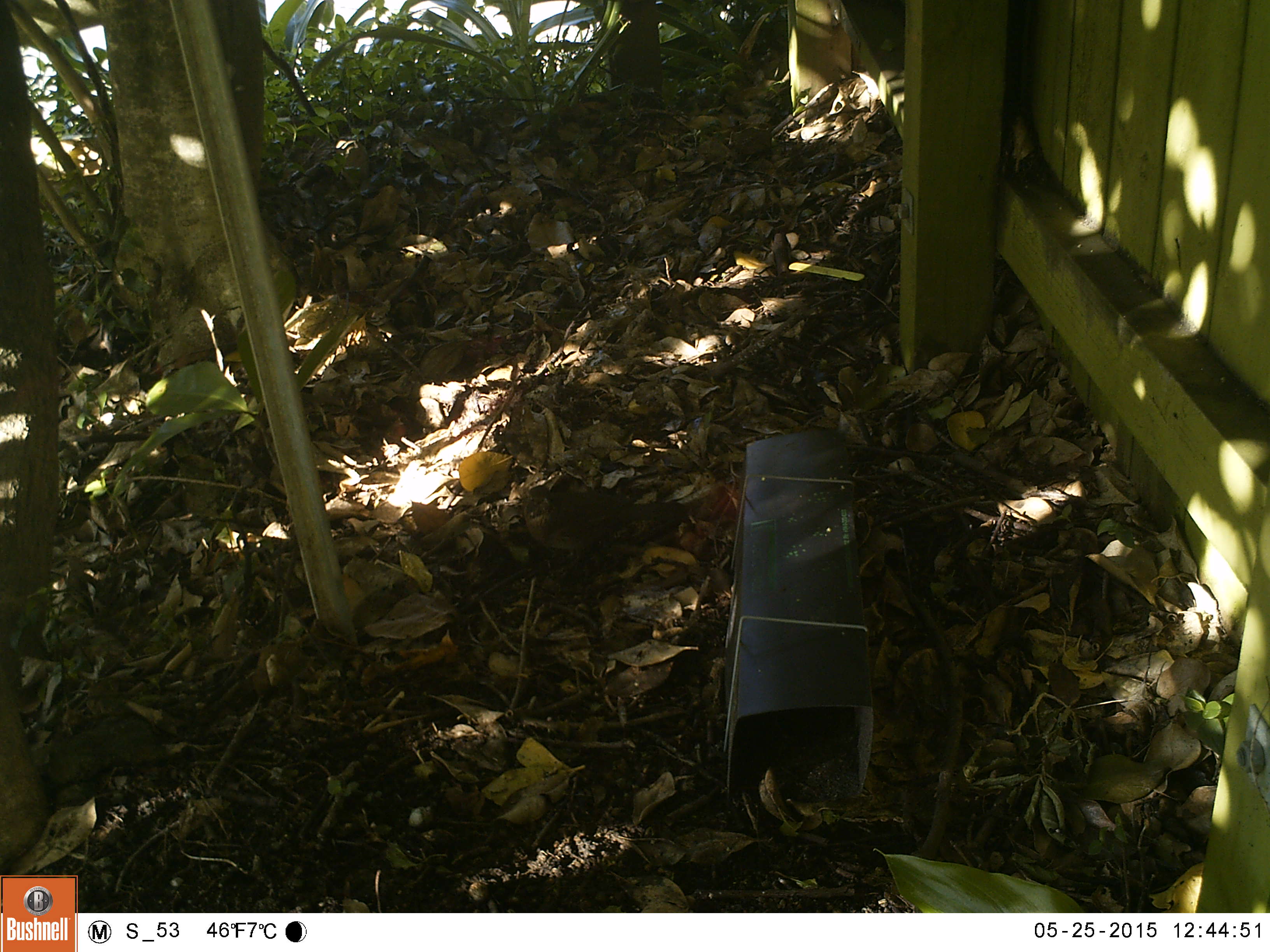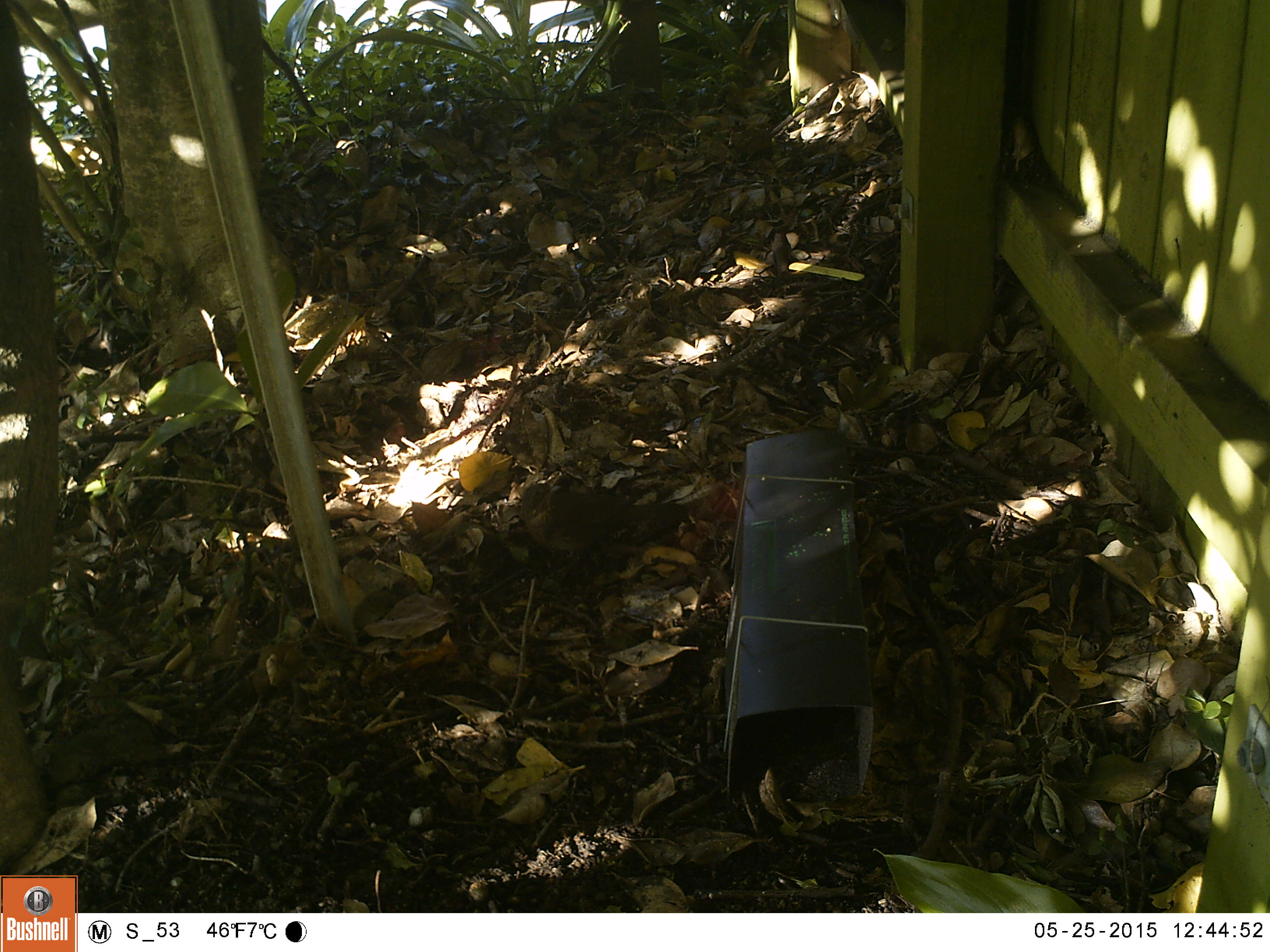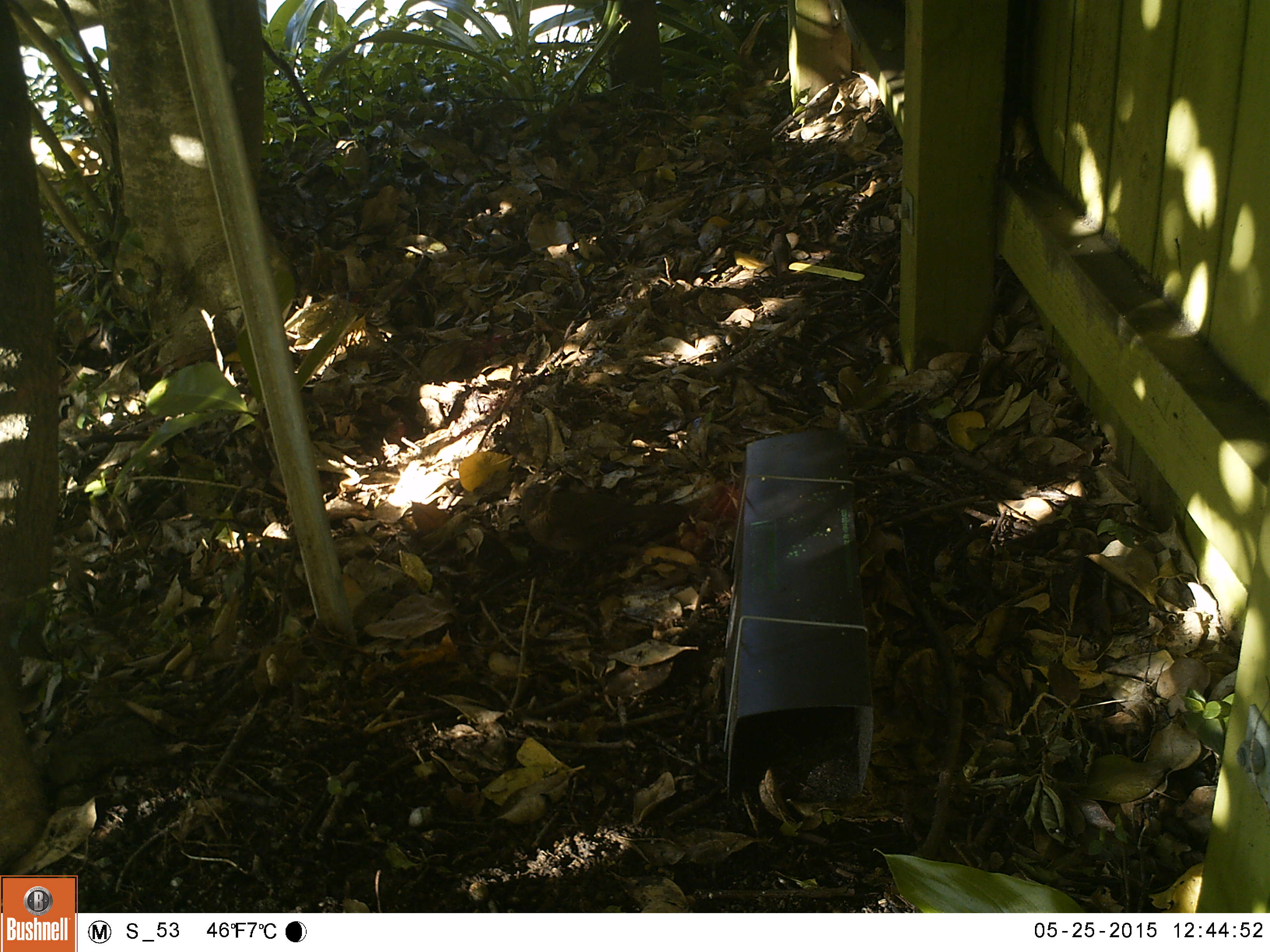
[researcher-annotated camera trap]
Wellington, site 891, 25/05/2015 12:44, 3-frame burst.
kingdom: Animalia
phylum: Chordata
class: Aves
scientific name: Aves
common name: bird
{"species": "bird (Aves)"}